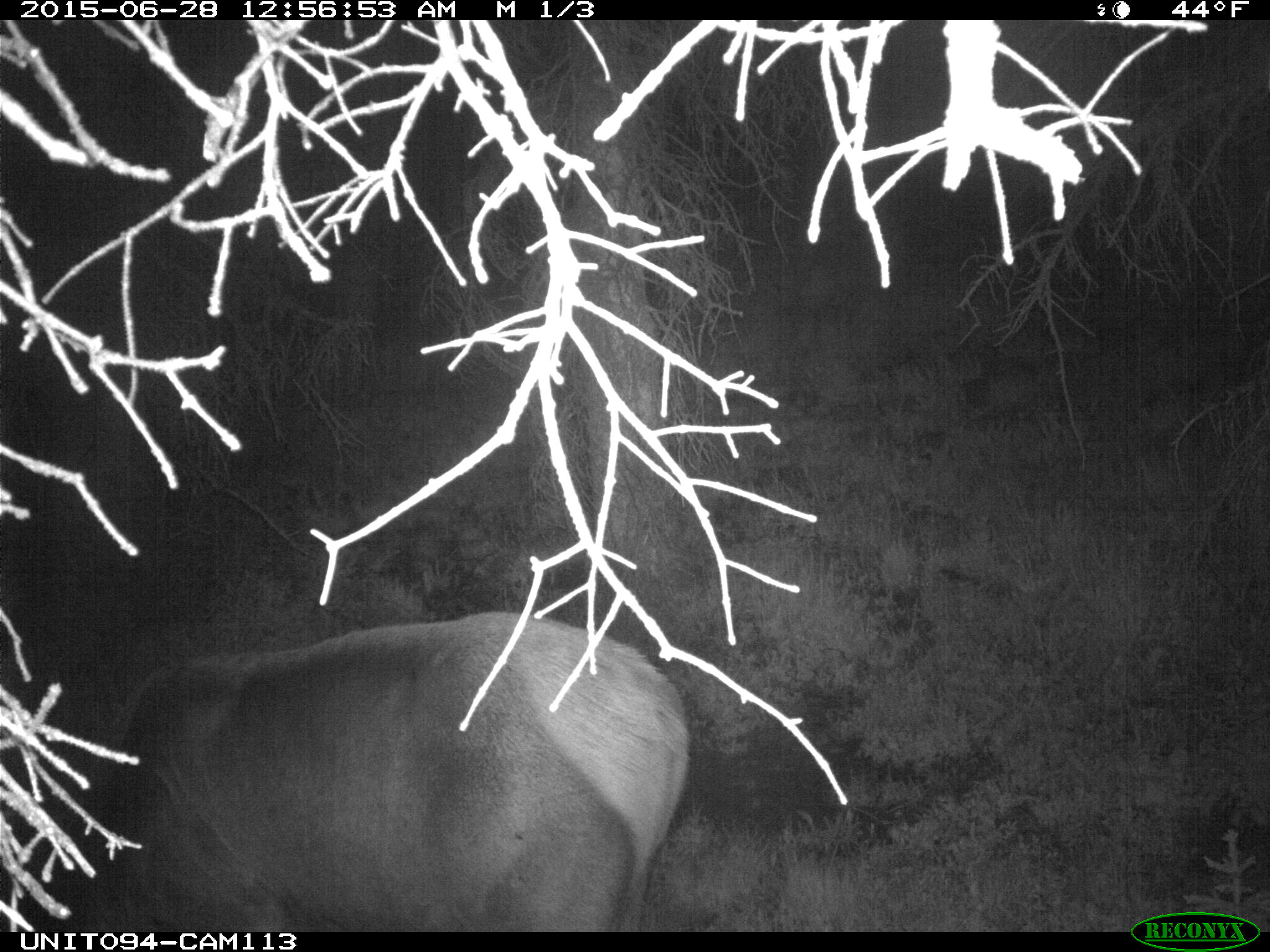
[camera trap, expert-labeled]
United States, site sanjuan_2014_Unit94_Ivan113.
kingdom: Animalia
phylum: Chordata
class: Mammalia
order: Artiodactyla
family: Cervidae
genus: Cervus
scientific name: Cervus elaphus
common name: red deer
Cervus elaphus (red deer).